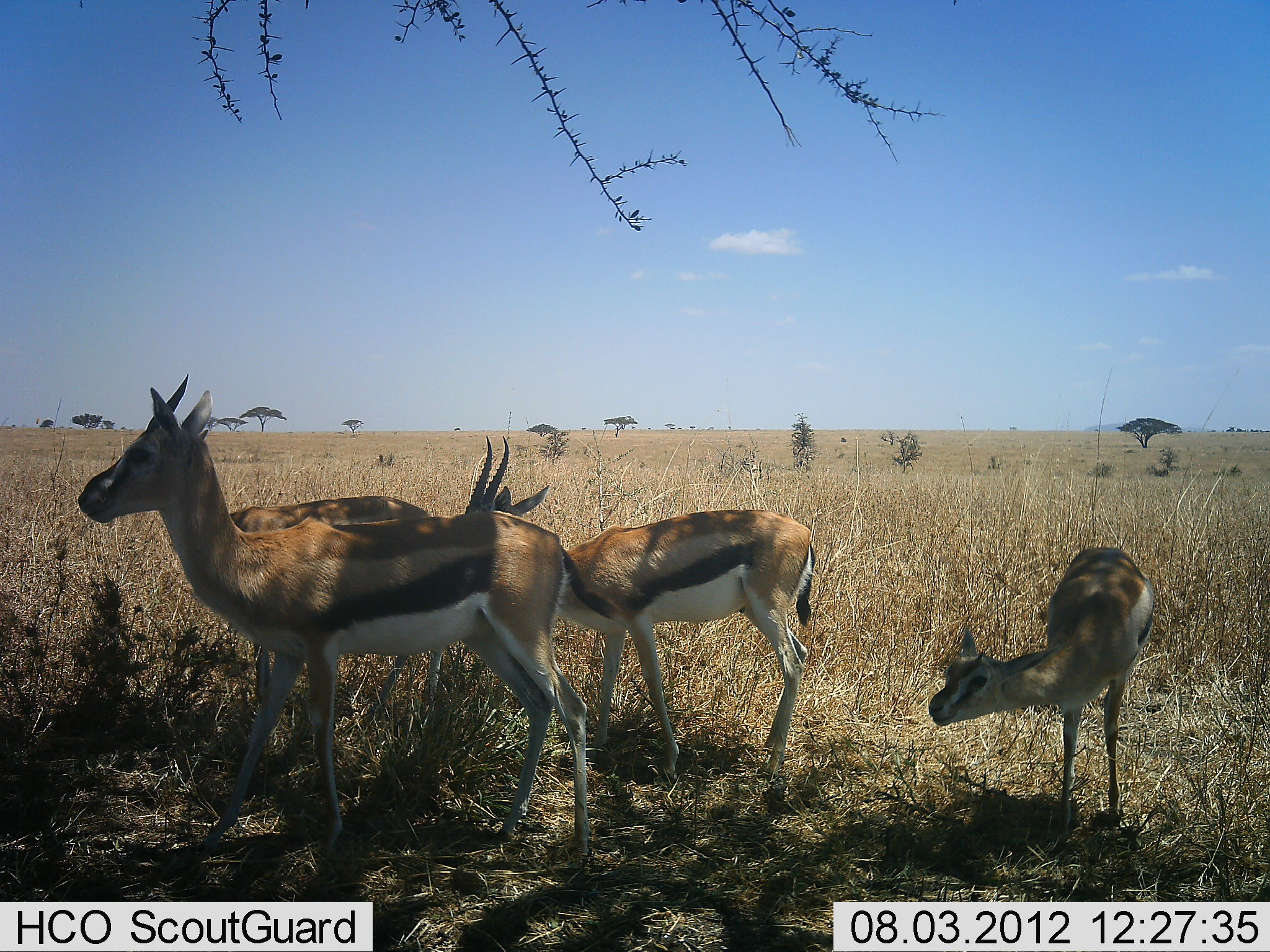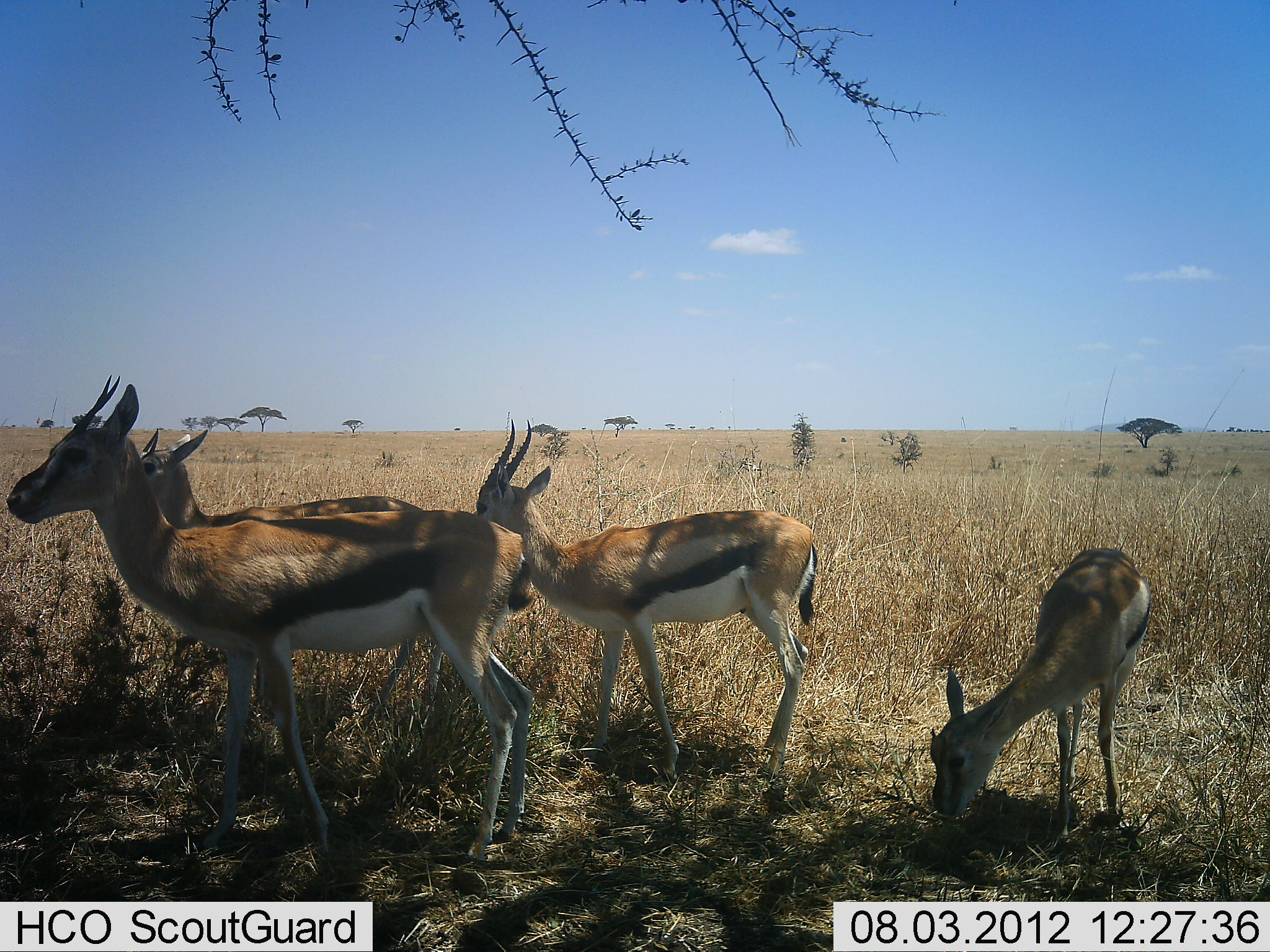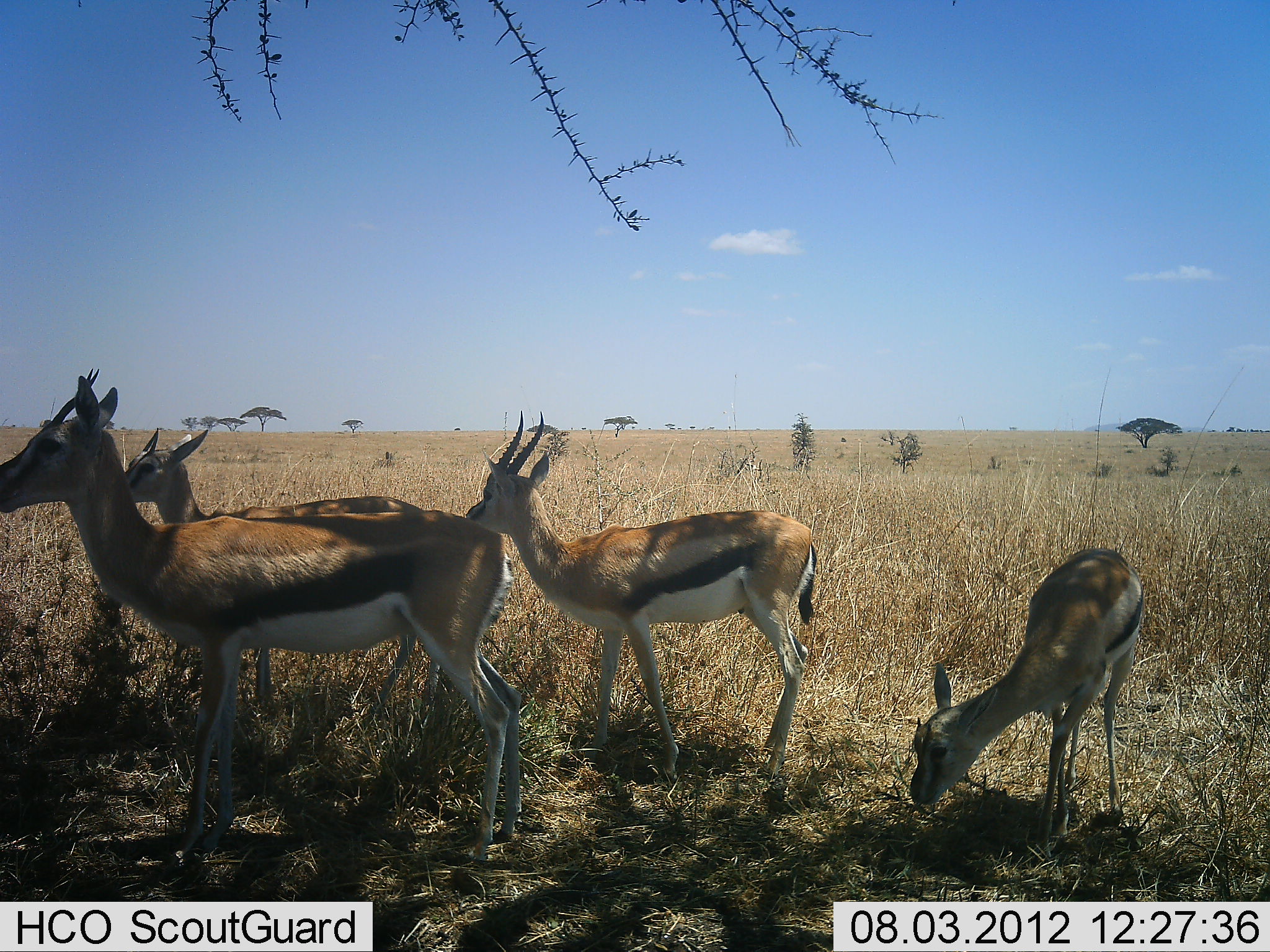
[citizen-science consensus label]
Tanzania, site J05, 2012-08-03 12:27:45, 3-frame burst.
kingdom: Animalia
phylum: Chordata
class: Mammalia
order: Artiodactyla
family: Bovidae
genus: Eudorcas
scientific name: Eudorcas thomsonii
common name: thomson's gazelle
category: gazellethomsons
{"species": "gazellethomsons (thomson's gazelle) (Eudorcas thomsonii)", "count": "4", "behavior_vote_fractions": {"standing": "90%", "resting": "10%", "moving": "30%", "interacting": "0%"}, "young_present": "50%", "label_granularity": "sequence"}